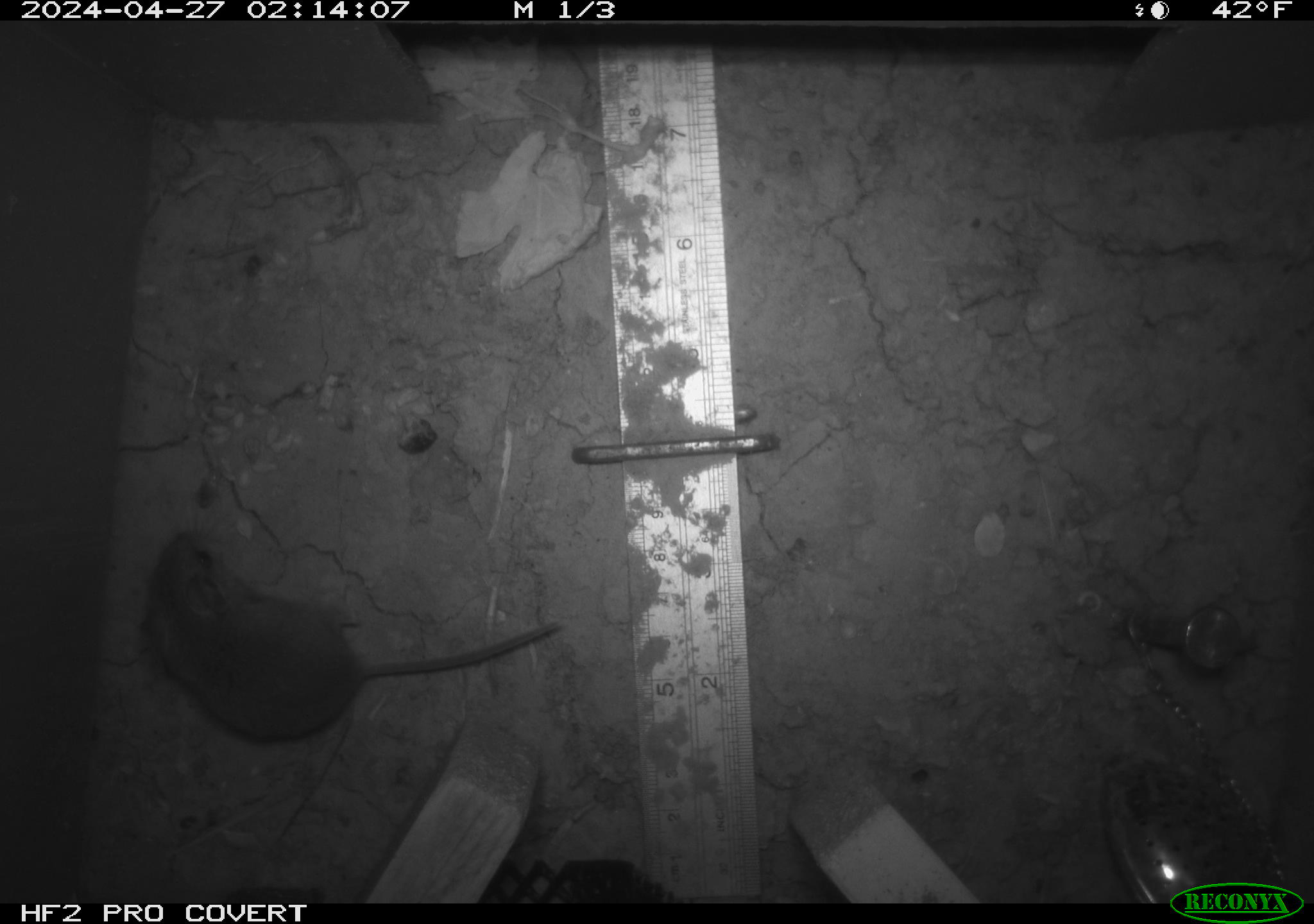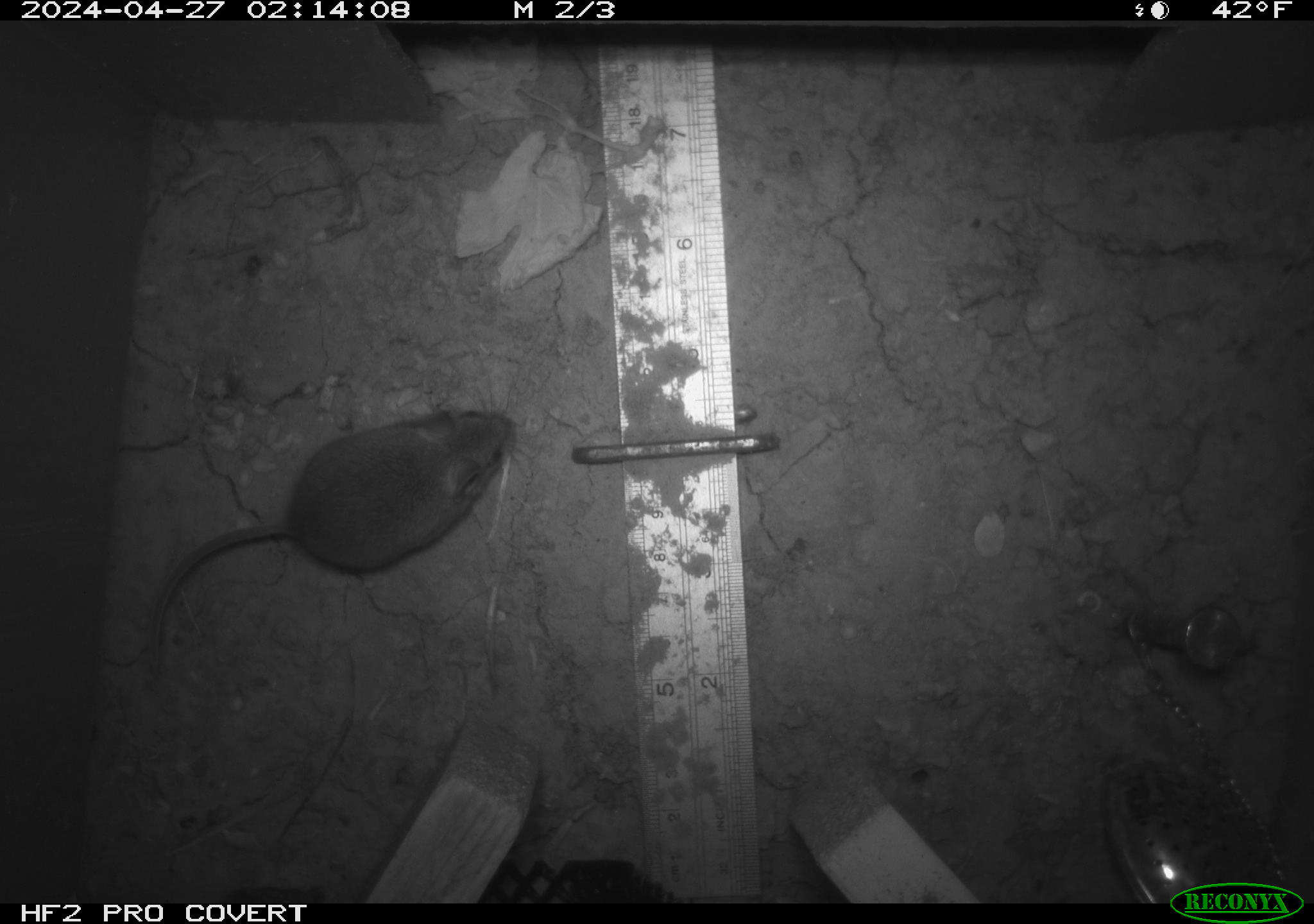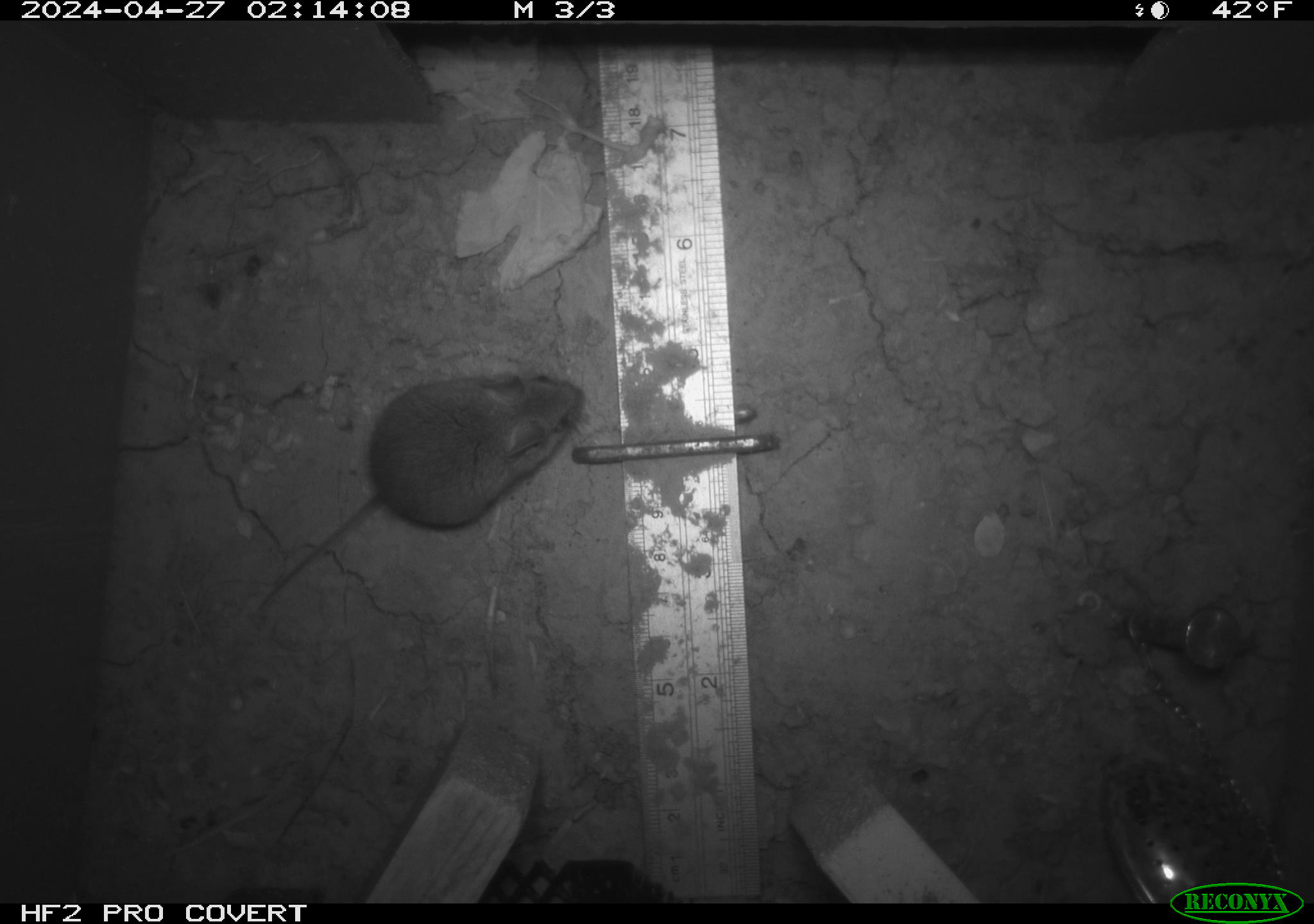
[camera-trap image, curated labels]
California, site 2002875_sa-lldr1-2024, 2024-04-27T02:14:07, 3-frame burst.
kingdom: Animalia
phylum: Chordata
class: Mammalia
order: Rodentia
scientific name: Rodentia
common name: mouse species